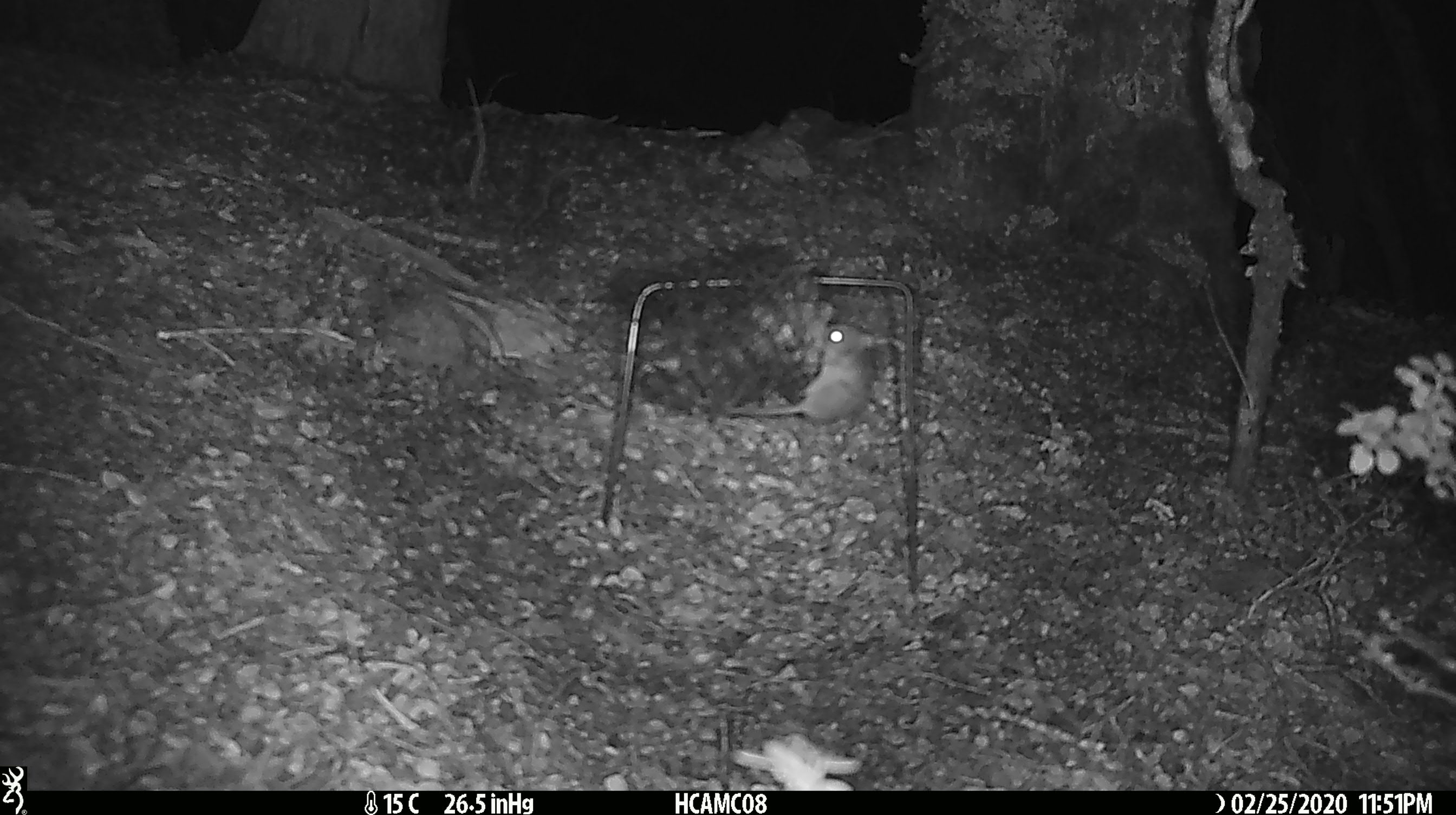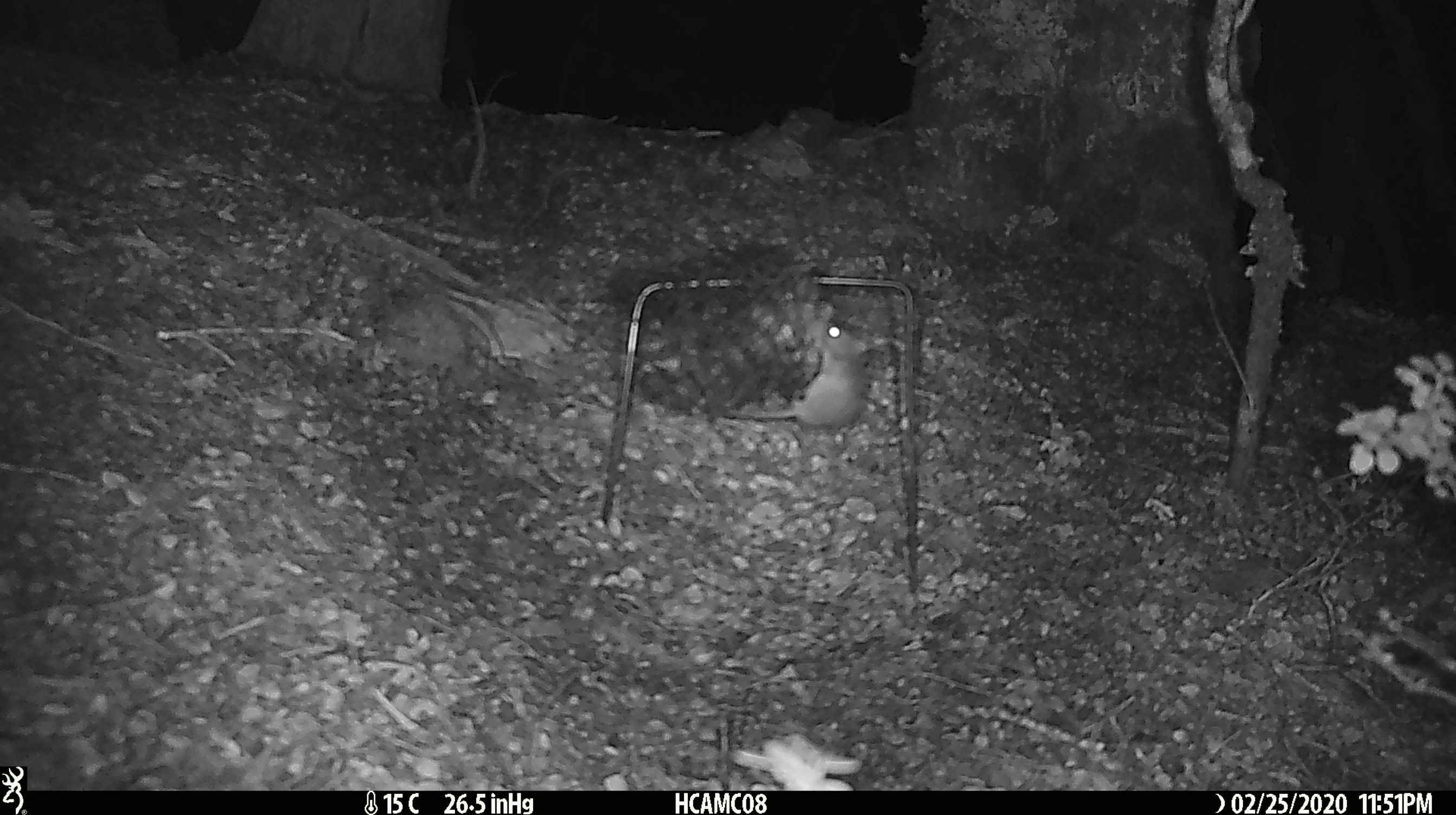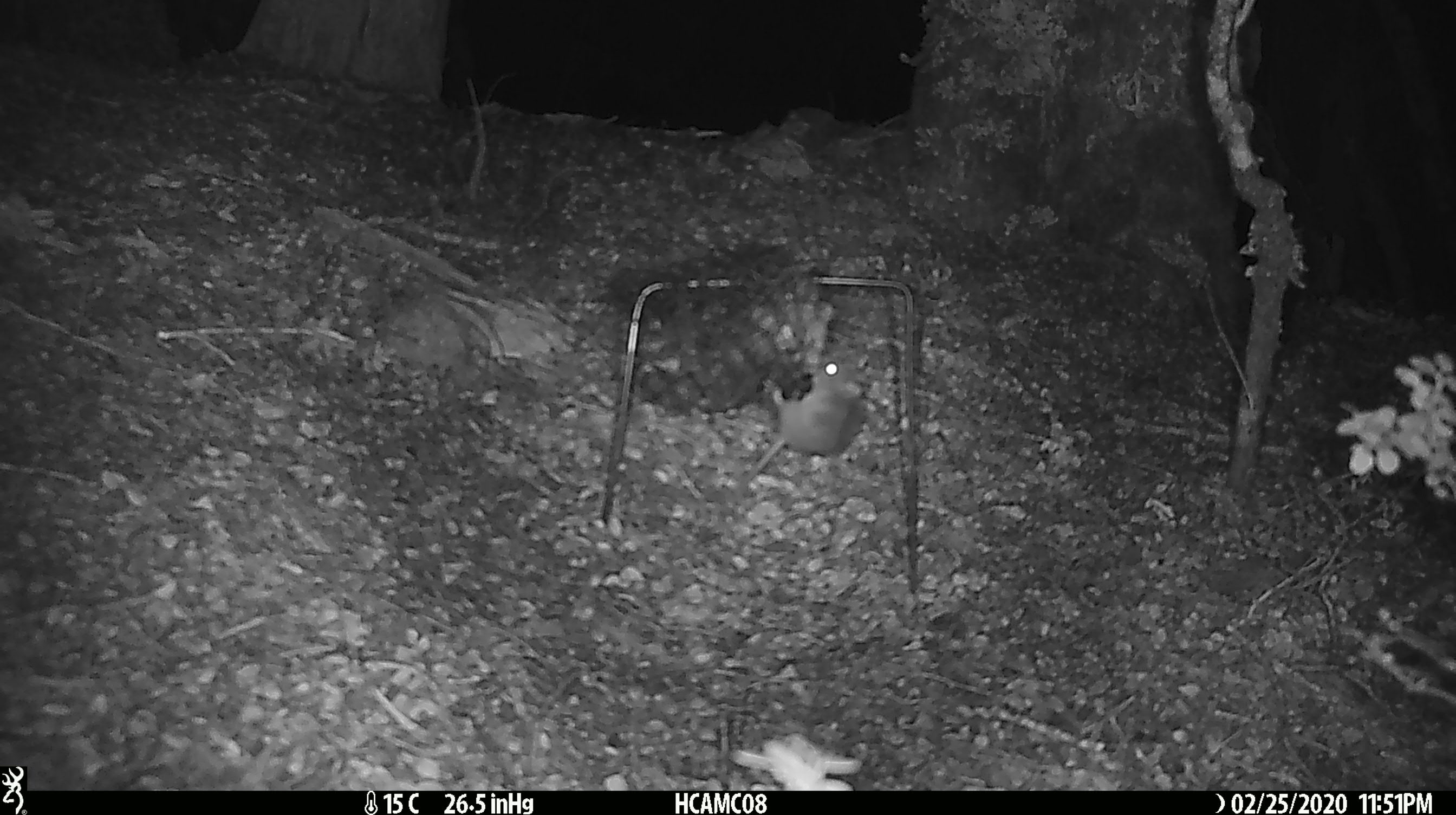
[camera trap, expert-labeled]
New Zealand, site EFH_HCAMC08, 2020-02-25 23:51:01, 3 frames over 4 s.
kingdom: Animalia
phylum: Chordata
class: Mammalia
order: Rodentia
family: Muridae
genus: Mus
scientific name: Mus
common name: mouse